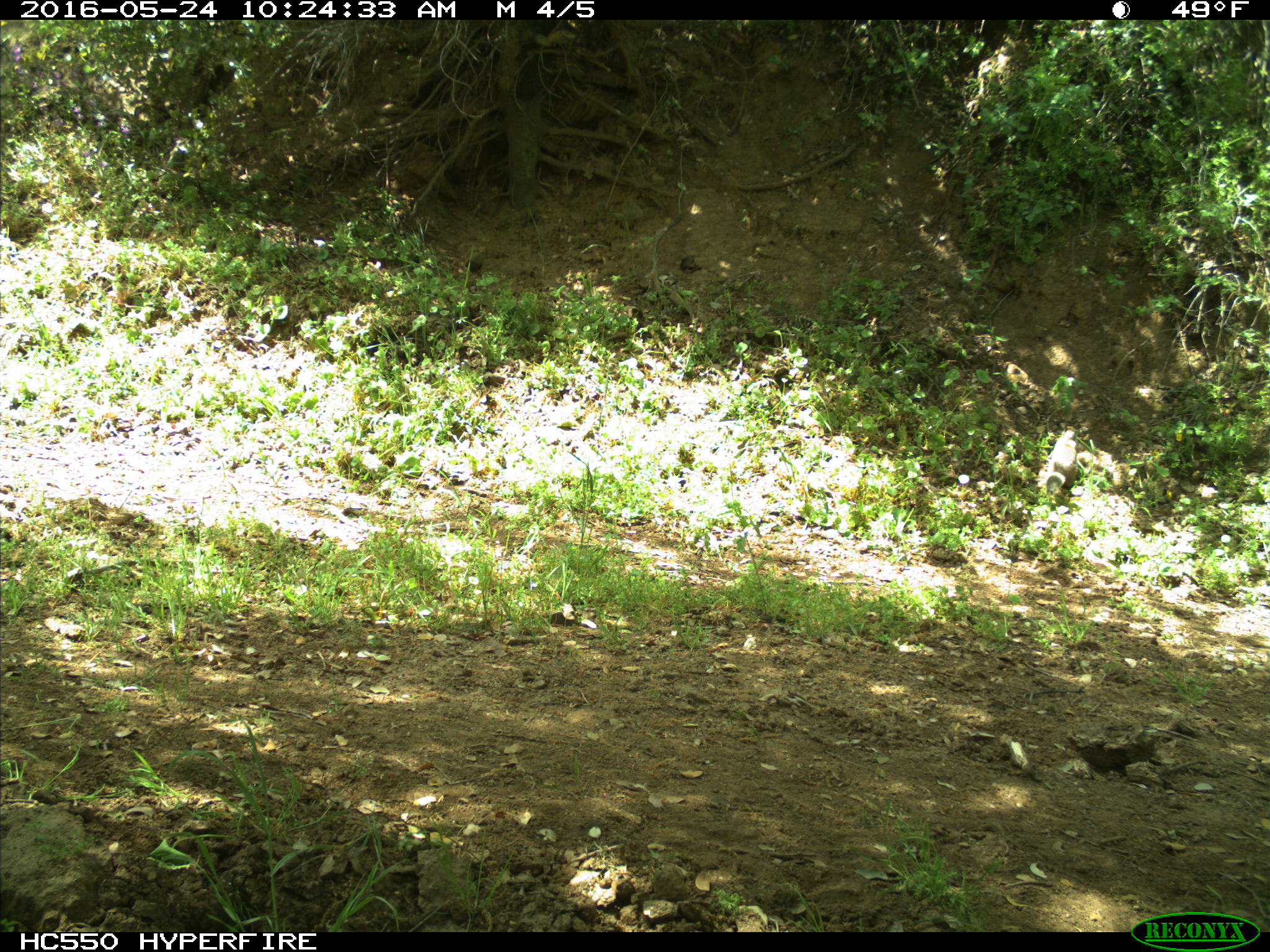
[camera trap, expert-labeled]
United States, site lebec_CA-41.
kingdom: Animalia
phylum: Chordata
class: Mammalia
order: Rodentia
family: Sciuridae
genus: Otospermophilus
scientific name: Otospermophilus beecheyi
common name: california ground squirrel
Otospermophilus beecheyi (california ground squirrel).